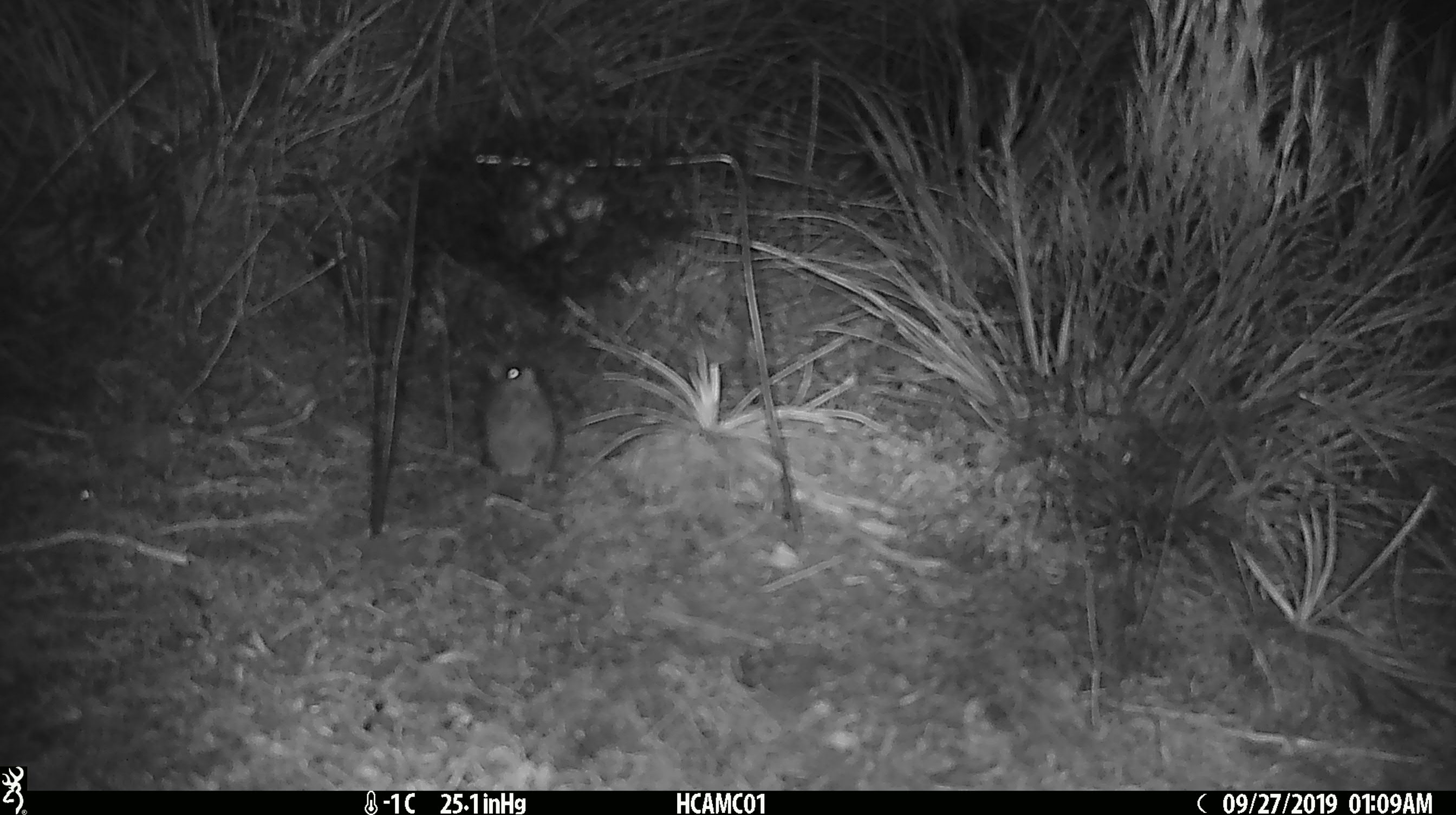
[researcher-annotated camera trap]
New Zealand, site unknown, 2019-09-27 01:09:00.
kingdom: Animalia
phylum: Chordata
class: Mammalia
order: Rodentia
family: Muridae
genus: Mus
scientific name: Mus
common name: mouse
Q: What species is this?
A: Mouse (Mus).